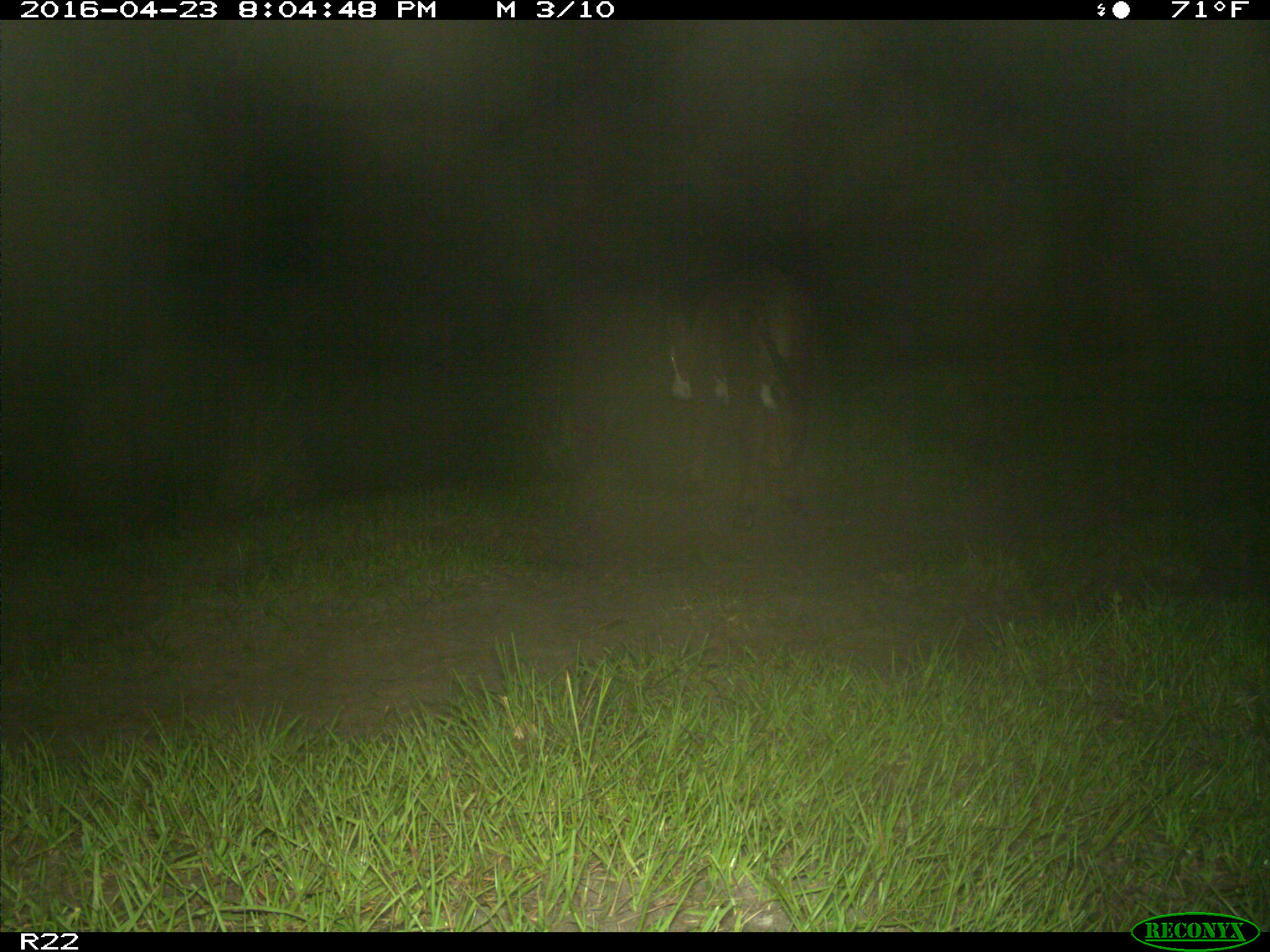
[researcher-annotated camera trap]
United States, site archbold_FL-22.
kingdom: Animalia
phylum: Chordata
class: Mammalia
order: Artiodactyla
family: Bovidae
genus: Bos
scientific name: Bos taurus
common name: domestic cow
Bos taurus (domestic cow).